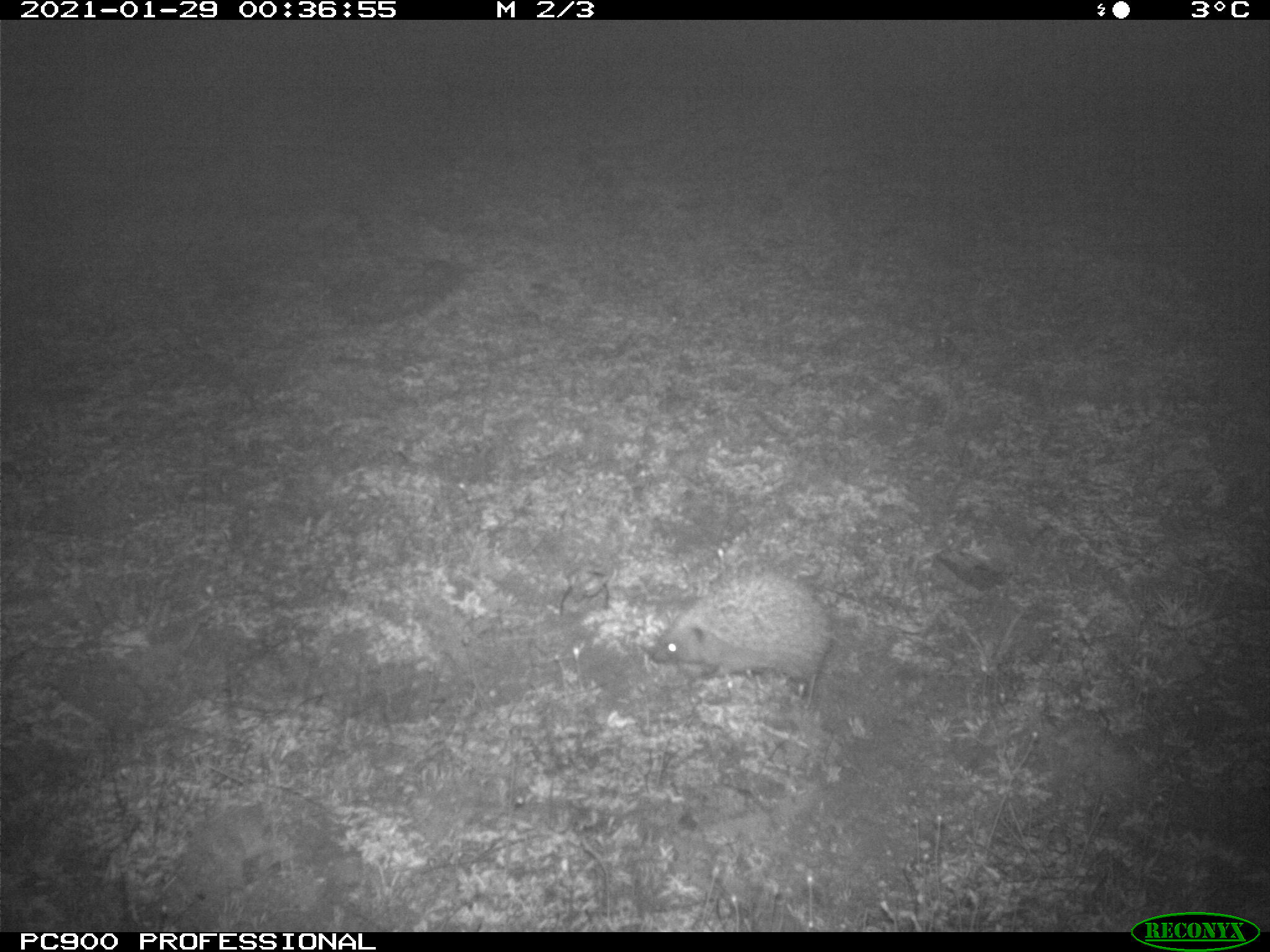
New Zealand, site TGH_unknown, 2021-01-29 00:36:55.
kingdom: Animalia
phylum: Chordata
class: Mammalia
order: Eulipotyphla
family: Erinaceidae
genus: Erinaceus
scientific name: Erinaceus europaeus europaeus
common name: european hedgehog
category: hedgehog